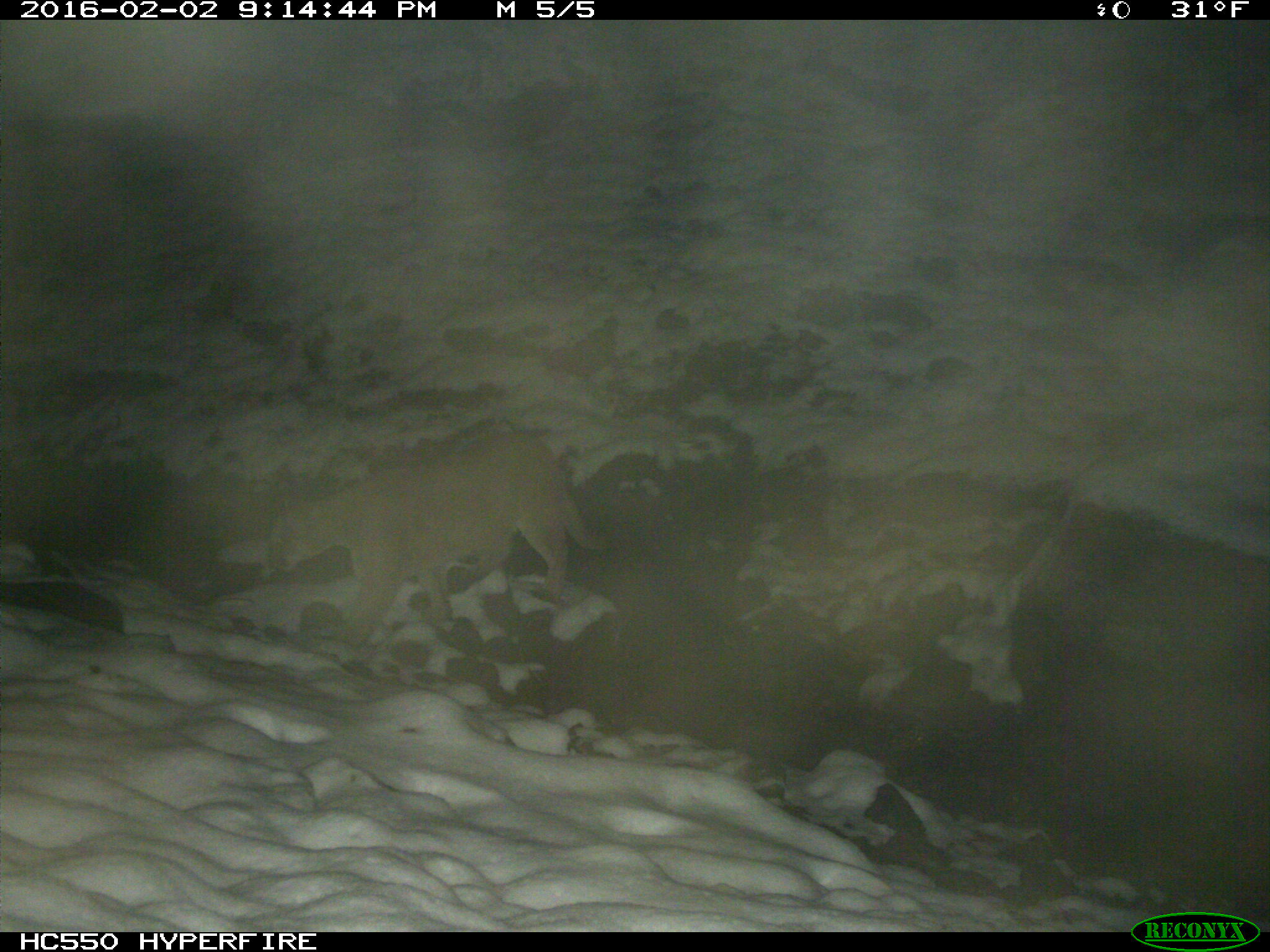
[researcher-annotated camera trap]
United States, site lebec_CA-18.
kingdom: Animalia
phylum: Chordata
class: Mammalia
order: Carnivora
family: Felidae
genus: Puma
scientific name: Puma concolor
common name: mountain lion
Puma concolor (mountain lion).